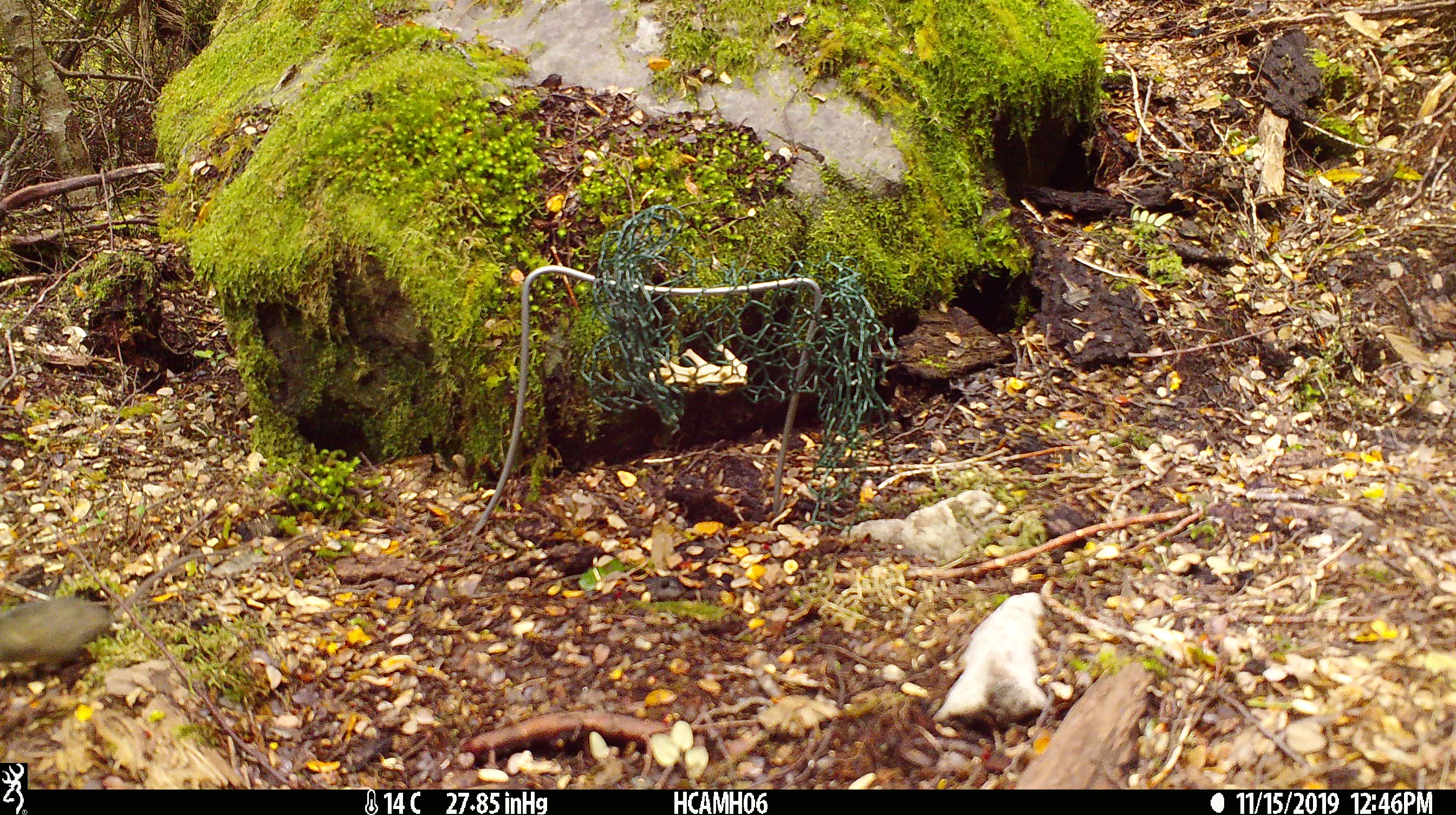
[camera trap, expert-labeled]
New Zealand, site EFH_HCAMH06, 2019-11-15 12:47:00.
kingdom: Animalia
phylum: Chordata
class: Mammalia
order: Rodentia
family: Muridae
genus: Mus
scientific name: Mus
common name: mouse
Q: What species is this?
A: Mouse (Mus).